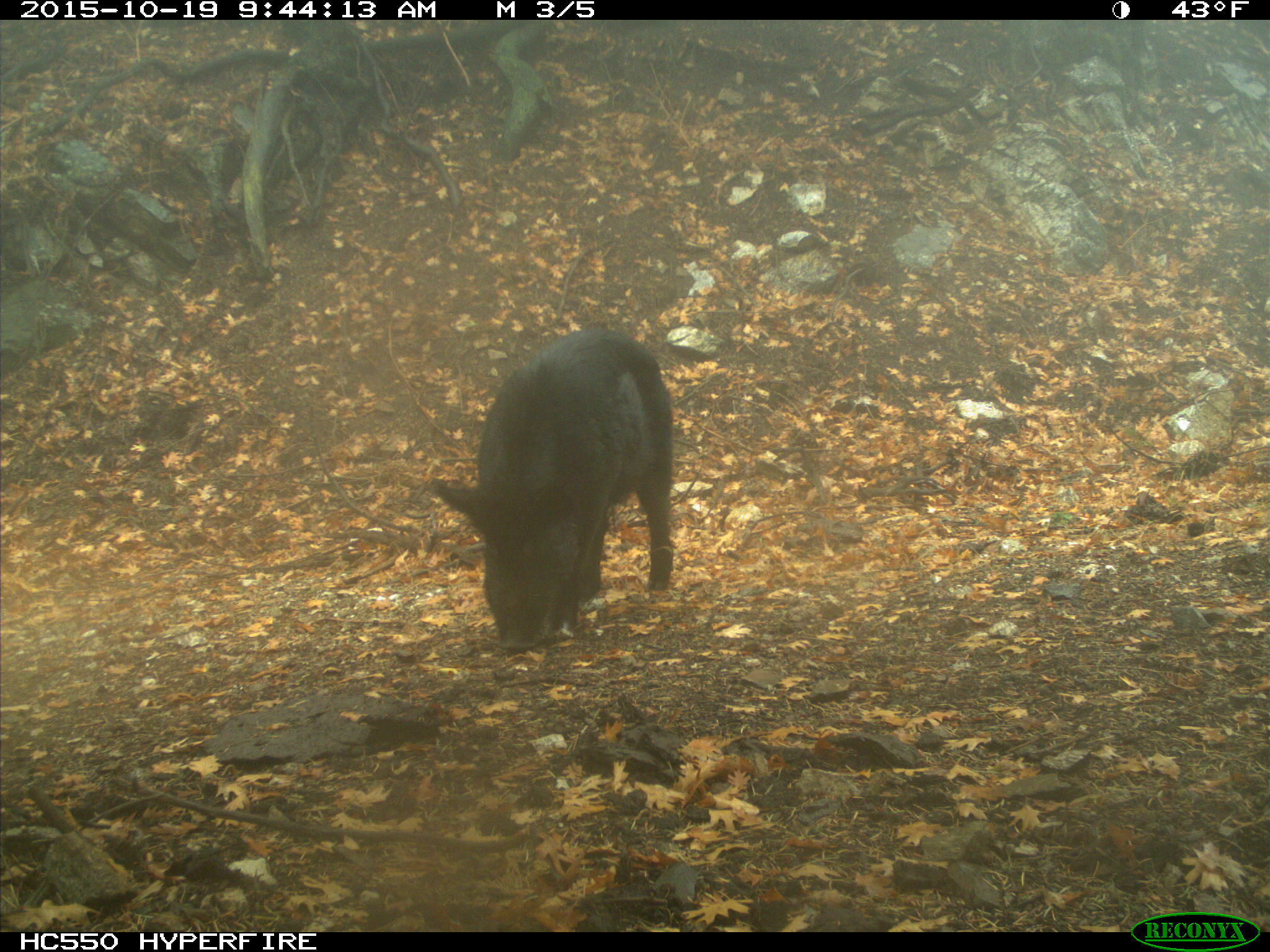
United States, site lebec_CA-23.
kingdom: Animalia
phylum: Chordata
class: Mammalia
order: Artiodactyla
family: Suidae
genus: Sus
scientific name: Sus scrofa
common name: wild boar